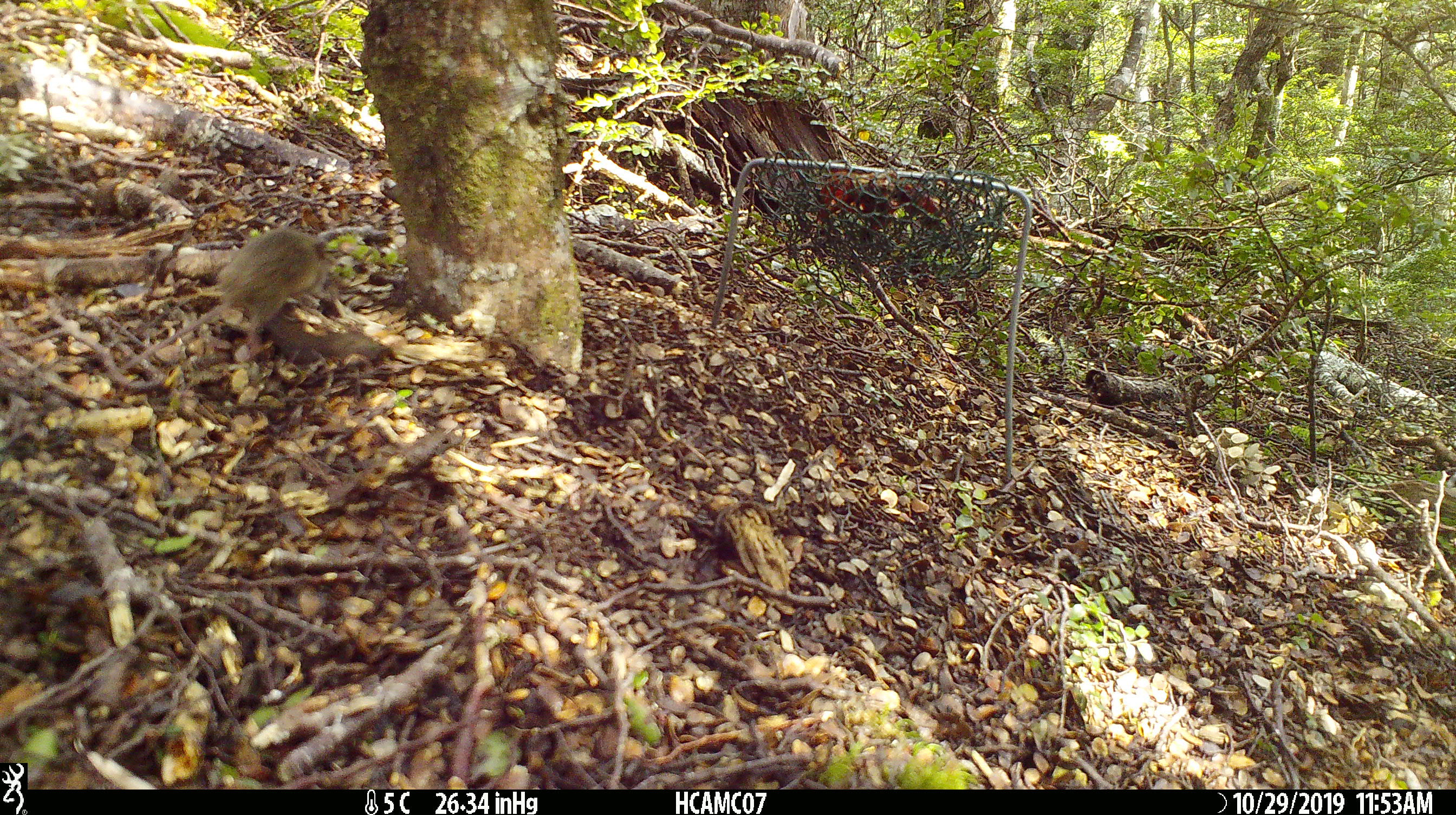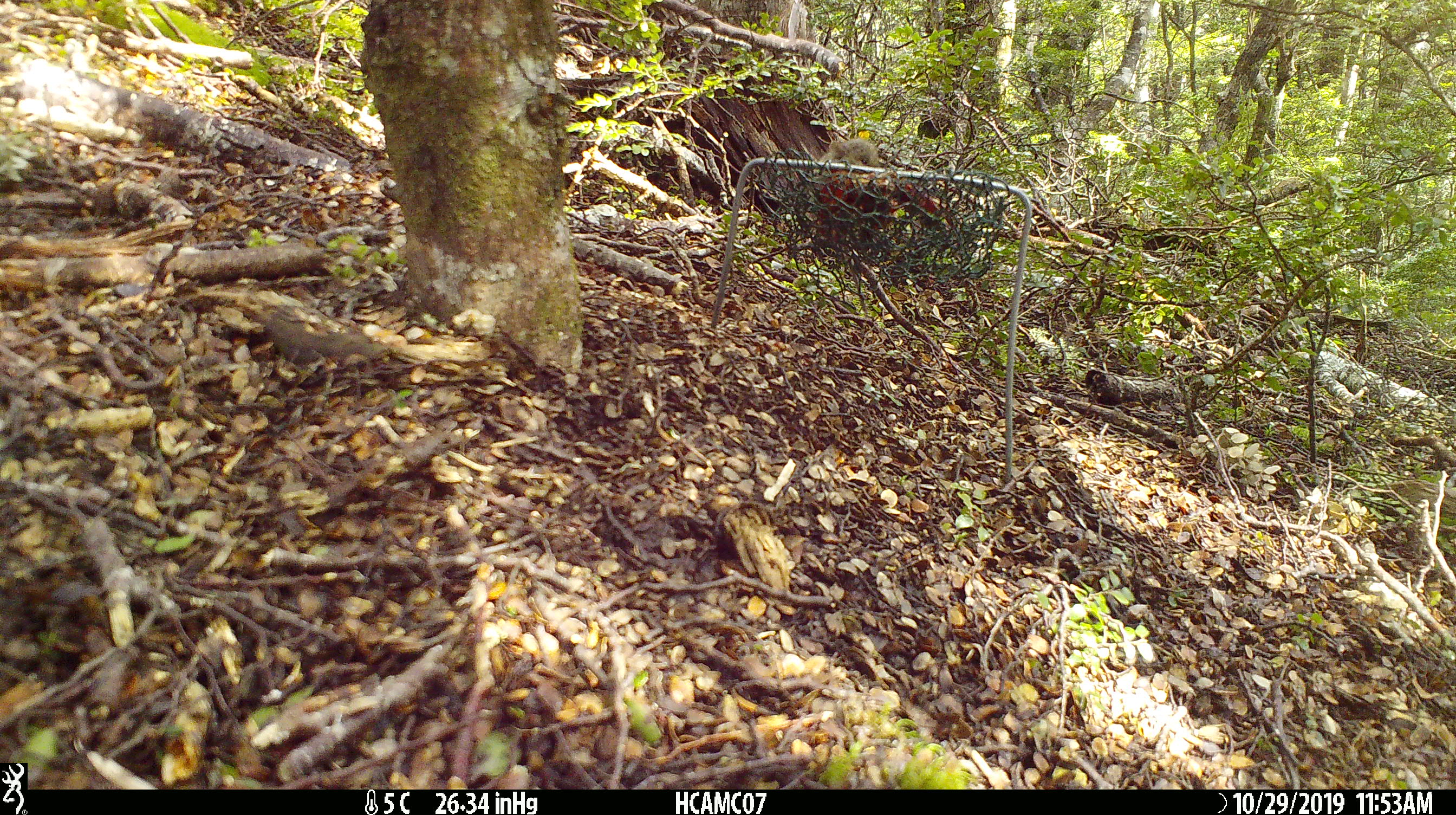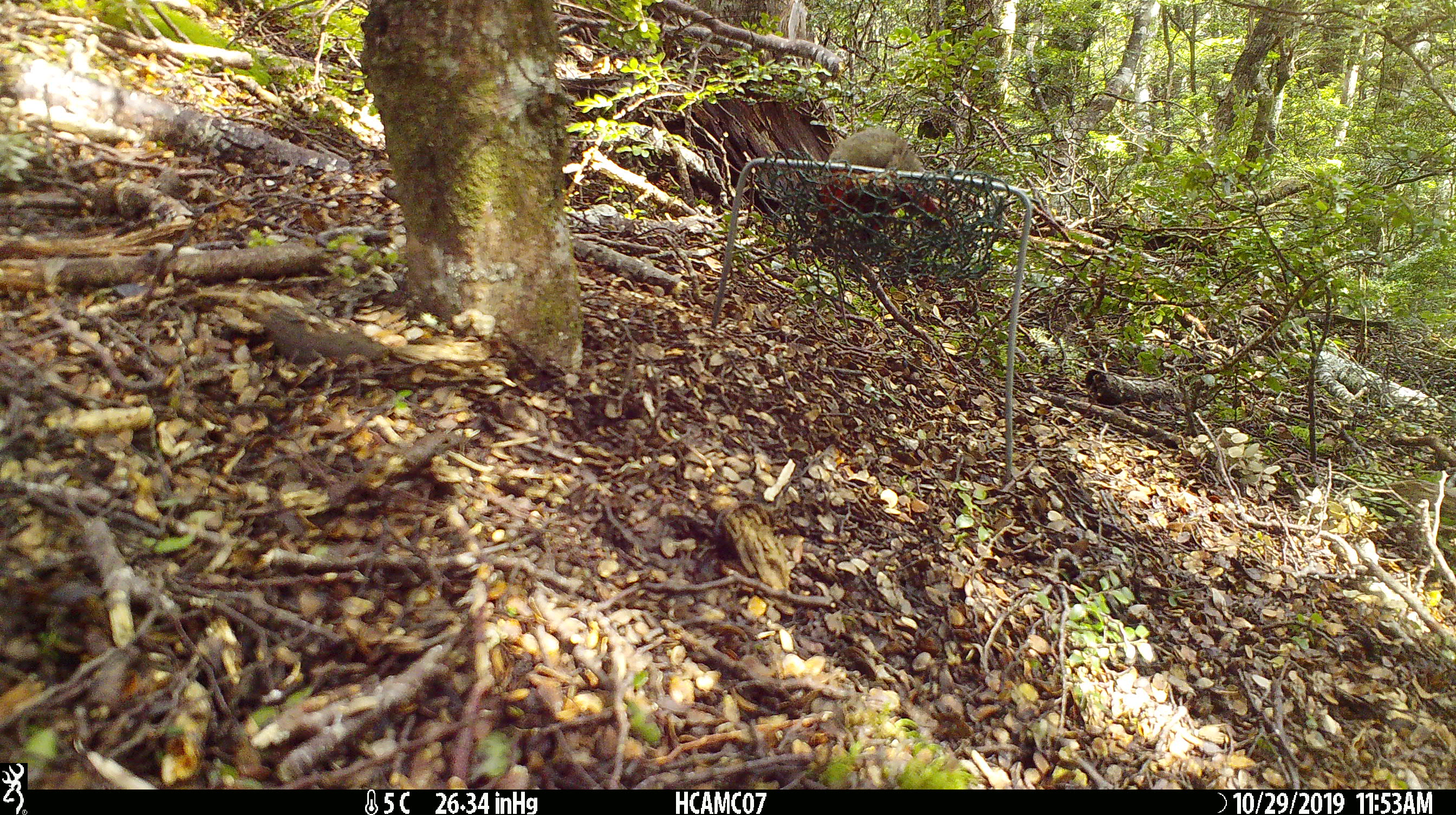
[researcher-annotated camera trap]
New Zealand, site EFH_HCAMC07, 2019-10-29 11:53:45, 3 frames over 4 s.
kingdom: Animalia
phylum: Chordata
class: Mammalia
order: Rodentia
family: Muridae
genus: Mus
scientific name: Mus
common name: mouse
Mouse (Mus).